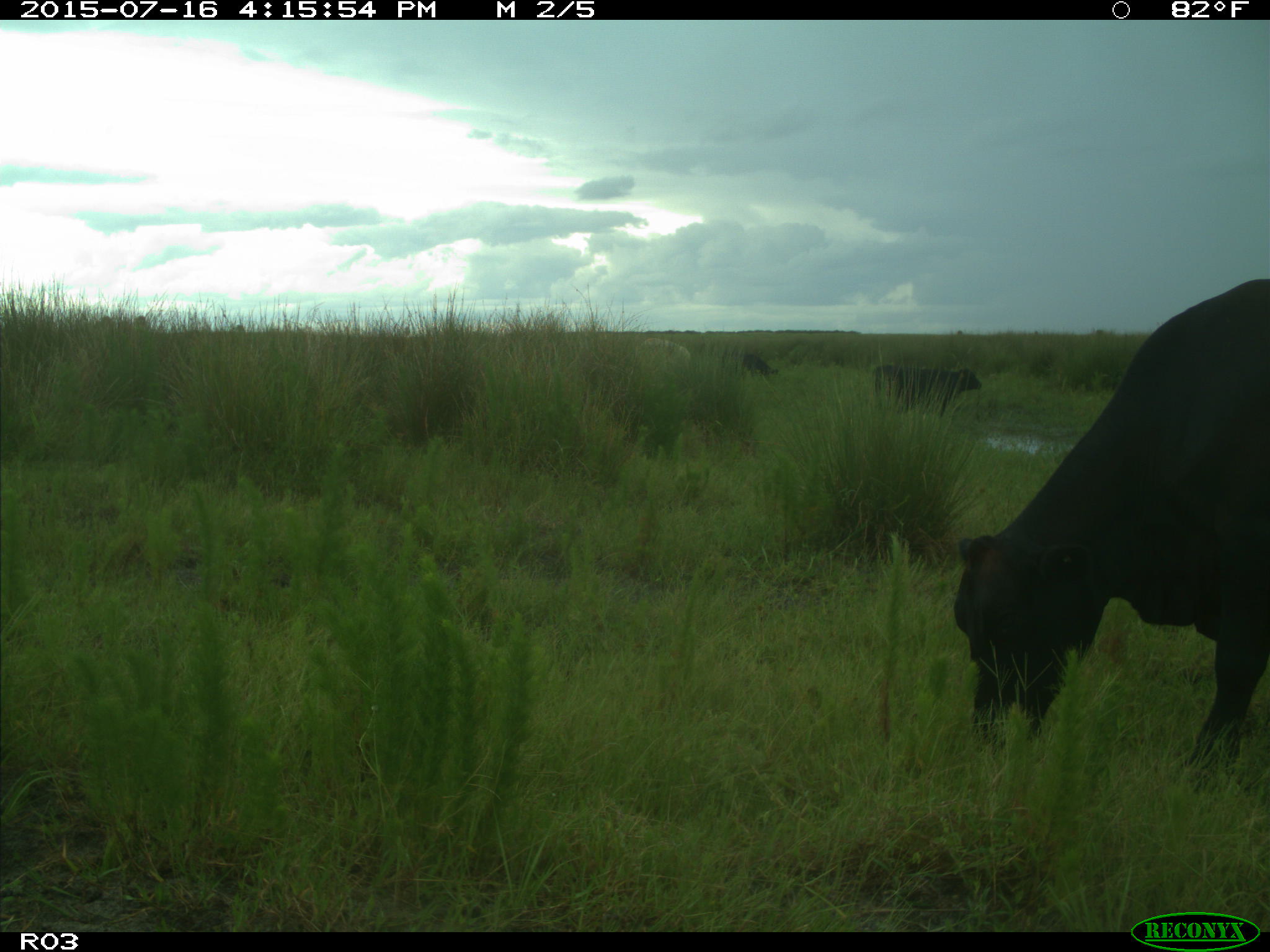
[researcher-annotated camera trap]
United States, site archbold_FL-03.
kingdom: Animalia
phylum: Chordata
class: Mammalia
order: Artiodactyla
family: Bovidae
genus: Bos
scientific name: Bos taurus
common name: domestic cow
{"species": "Bos taurus (domestic cow)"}